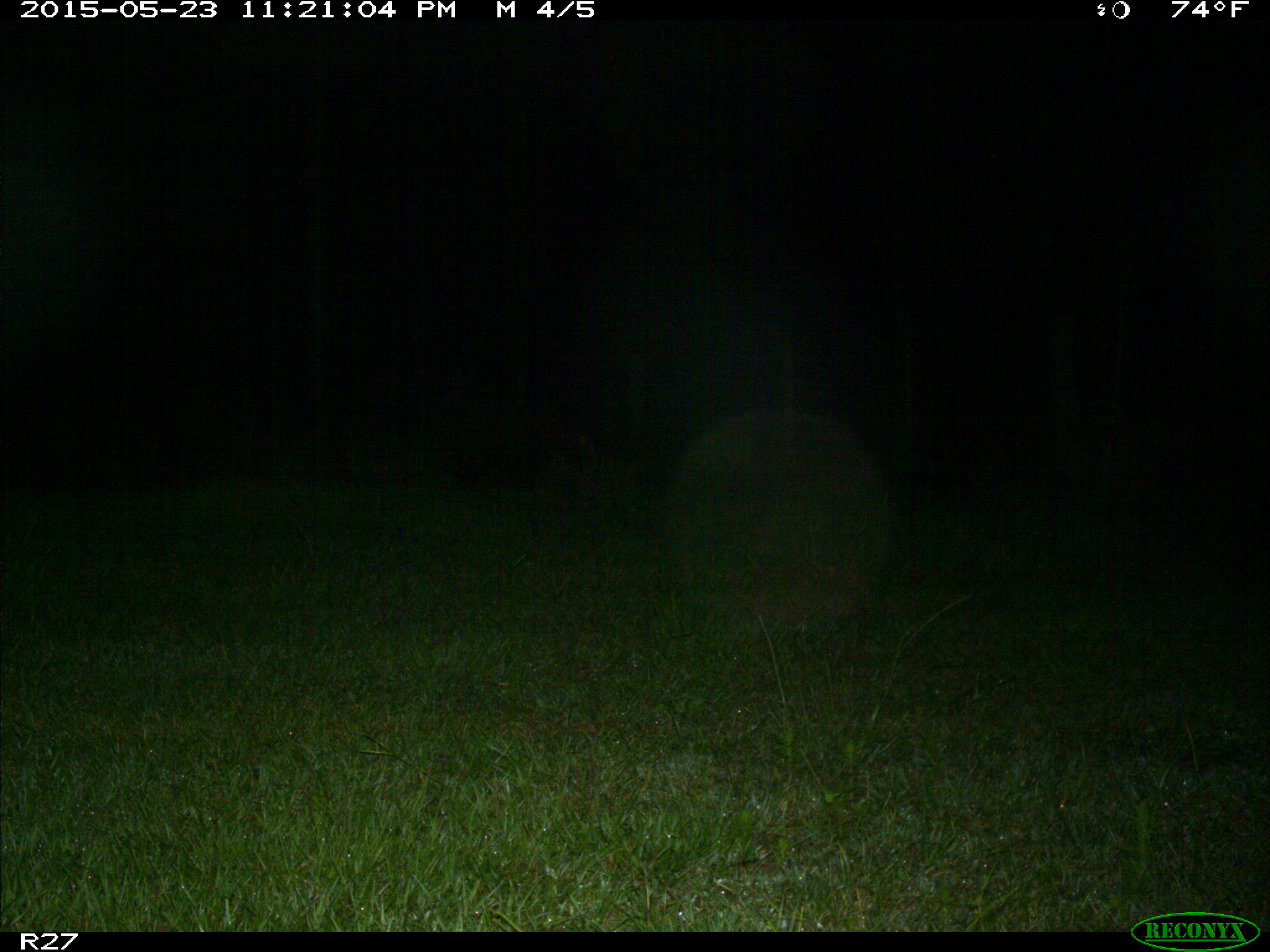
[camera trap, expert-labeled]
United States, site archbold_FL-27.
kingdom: Animalia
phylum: Chordata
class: Mammalia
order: Artiodactyla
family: Suidae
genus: Sus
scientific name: Sus scrofa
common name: wild boar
Sus scrofa (wild boar).